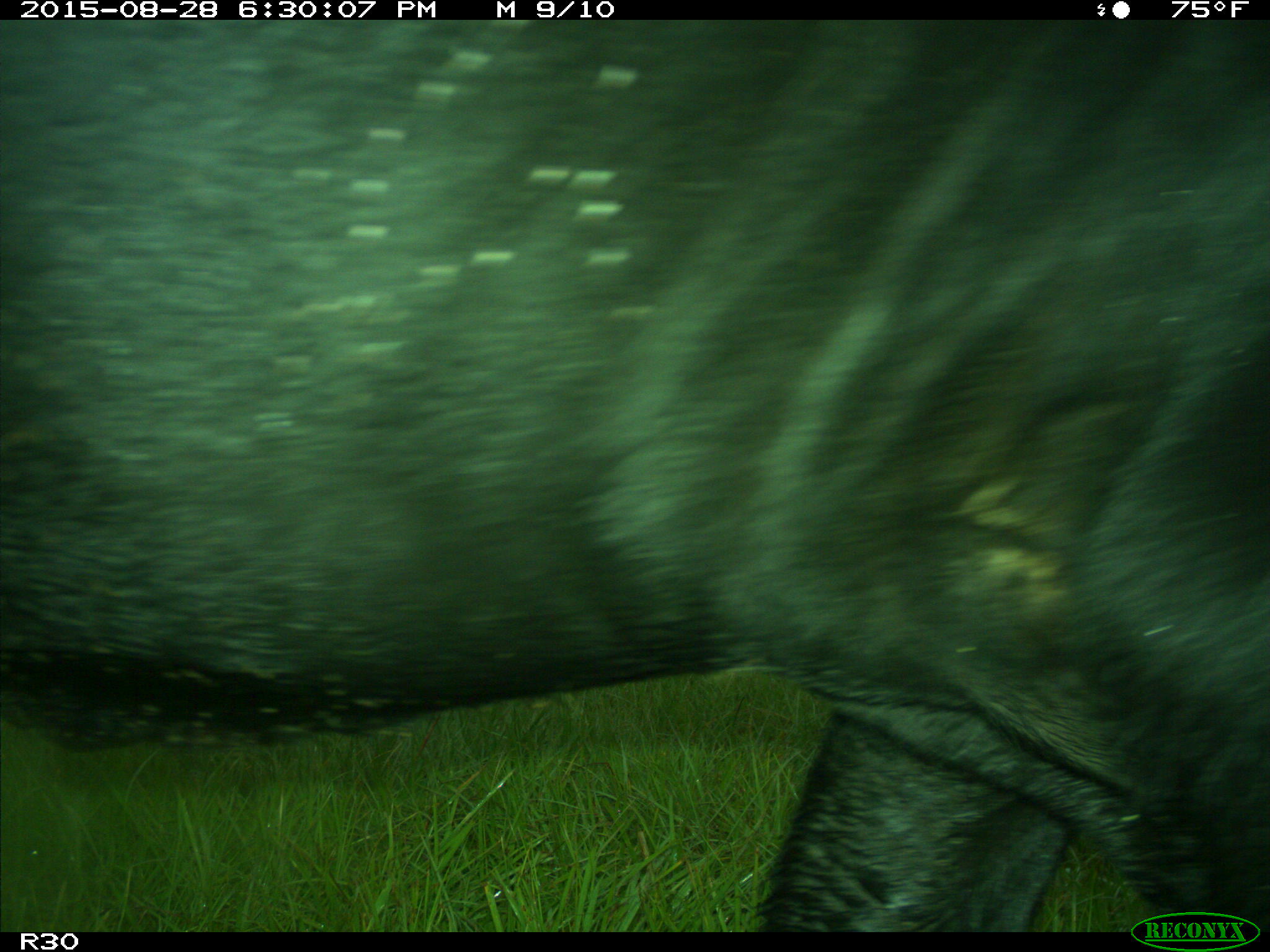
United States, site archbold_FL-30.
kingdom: Animalia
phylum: Chordata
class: Mammalia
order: Artiodactyla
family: Bovidae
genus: Bos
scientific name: Bos taurus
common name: domestic cow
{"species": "Bos taurus (domestic cow)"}